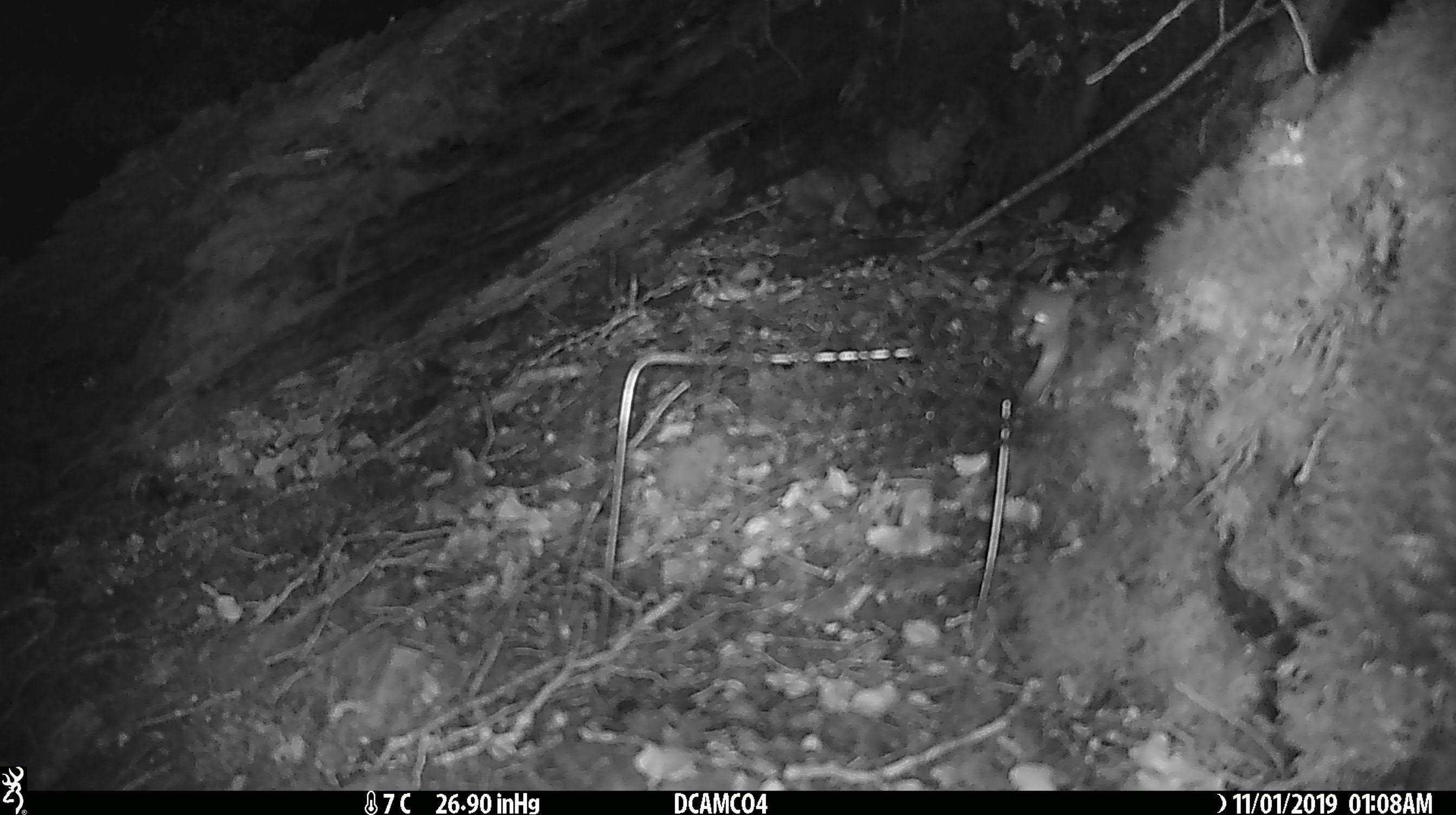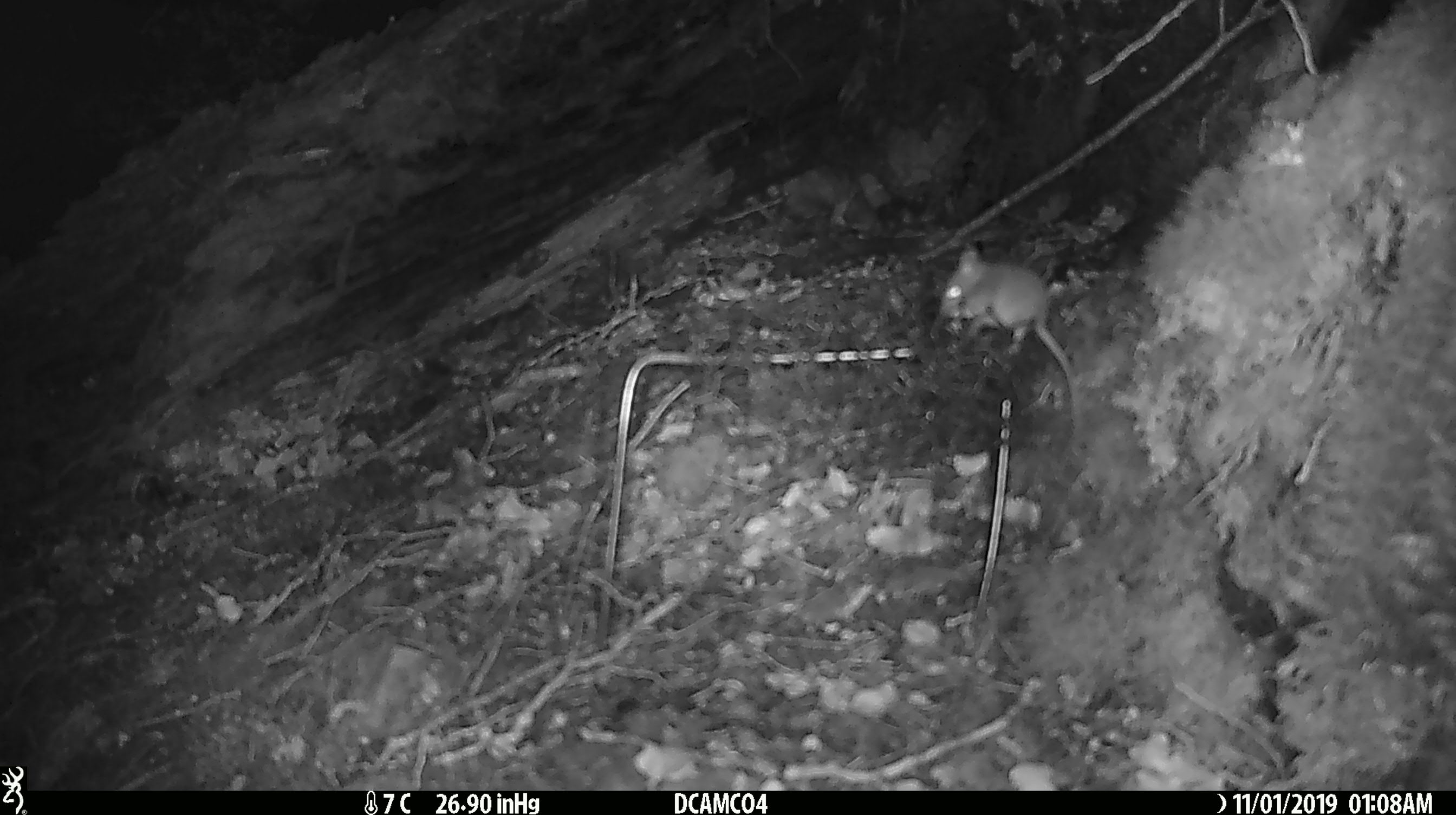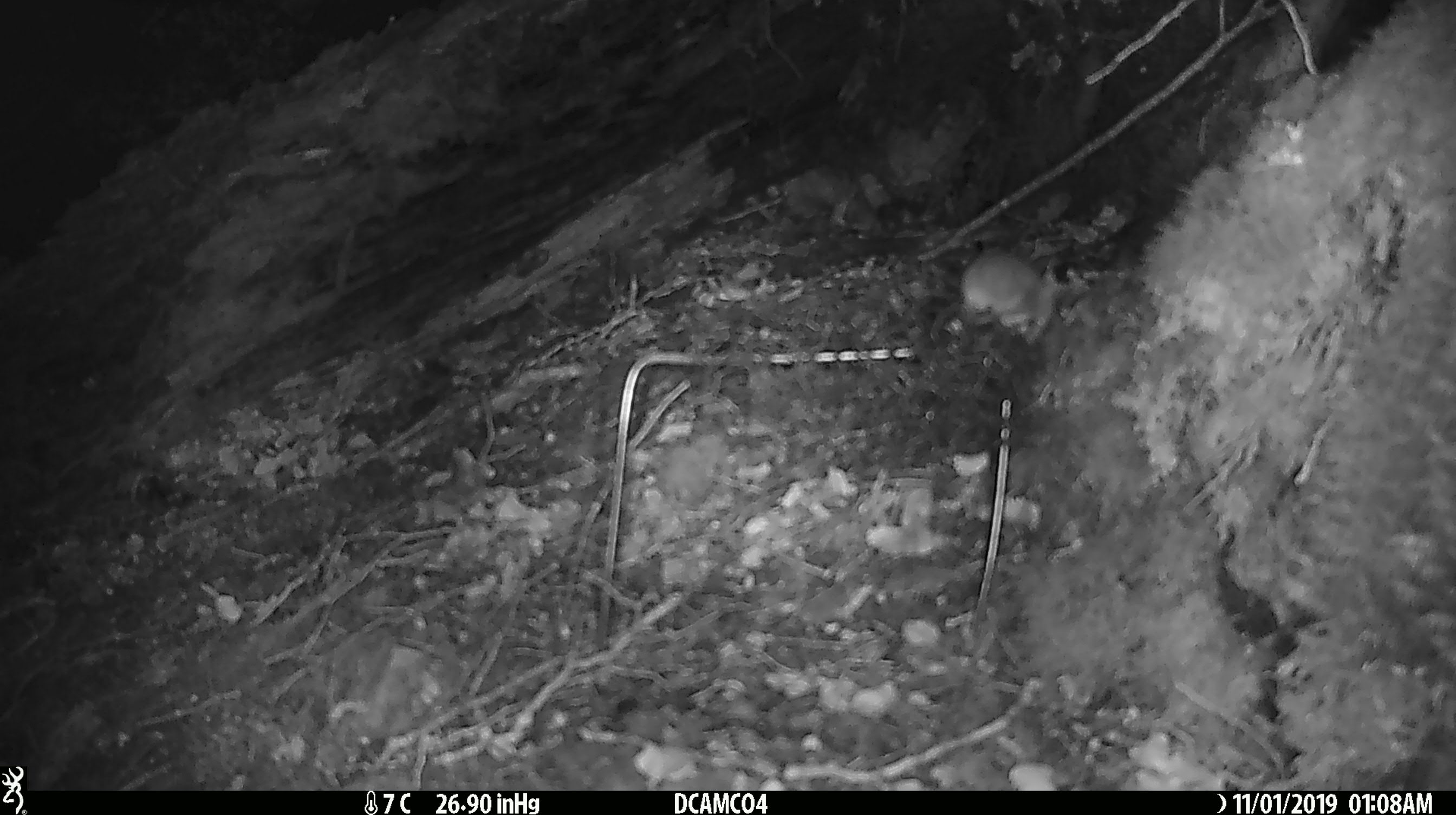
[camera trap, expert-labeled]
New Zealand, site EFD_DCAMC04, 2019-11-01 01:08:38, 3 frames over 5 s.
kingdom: Animalia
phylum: Chordata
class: Mammalia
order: Rodentia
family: Muridae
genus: Mus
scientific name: Mus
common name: mouse